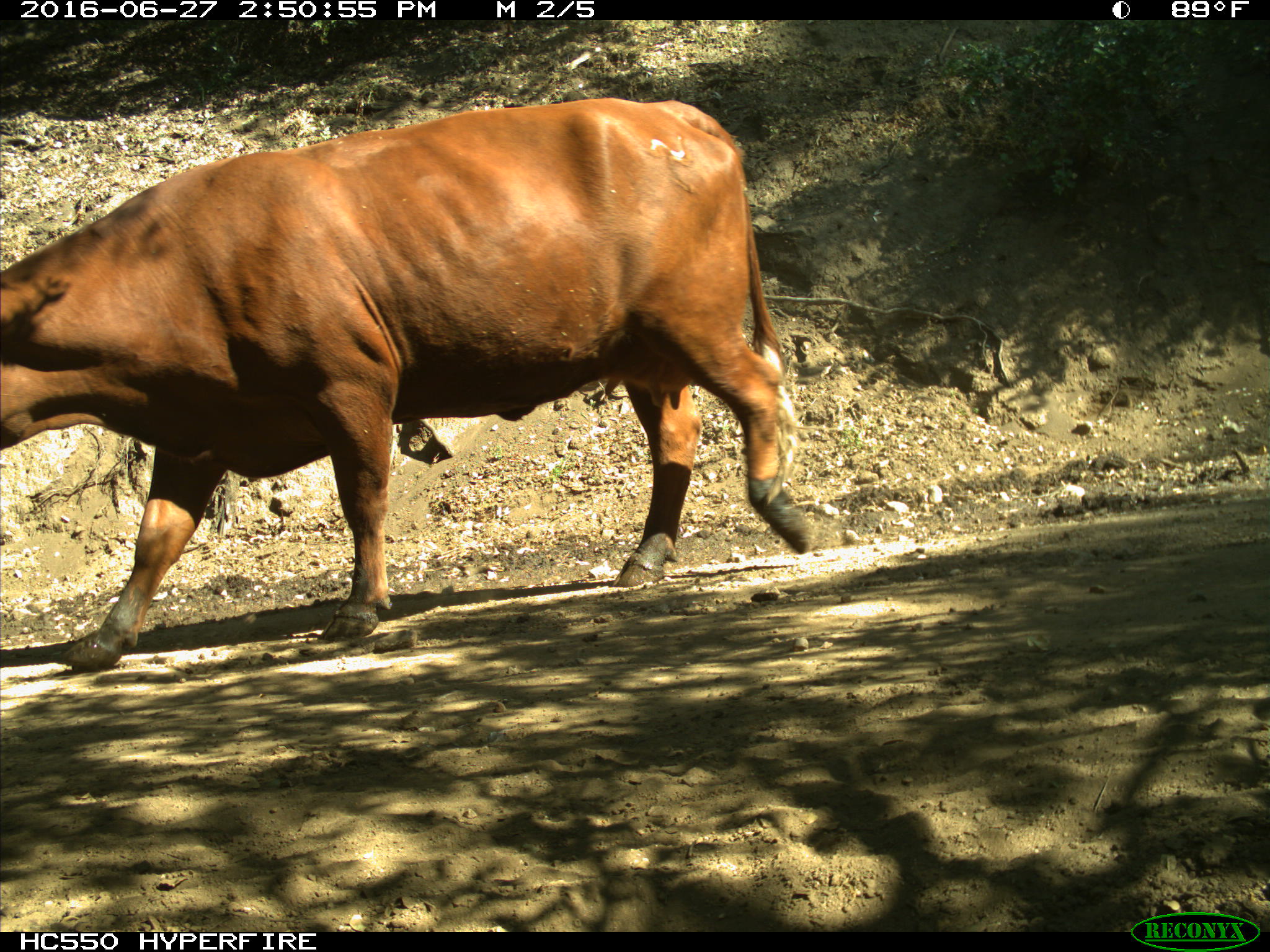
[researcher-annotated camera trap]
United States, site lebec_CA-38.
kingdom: Animalia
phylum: Chordata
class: Mammalia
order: Artiodactyla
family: Bovidae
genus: Bos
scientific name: Bos taurus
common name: domestic cow